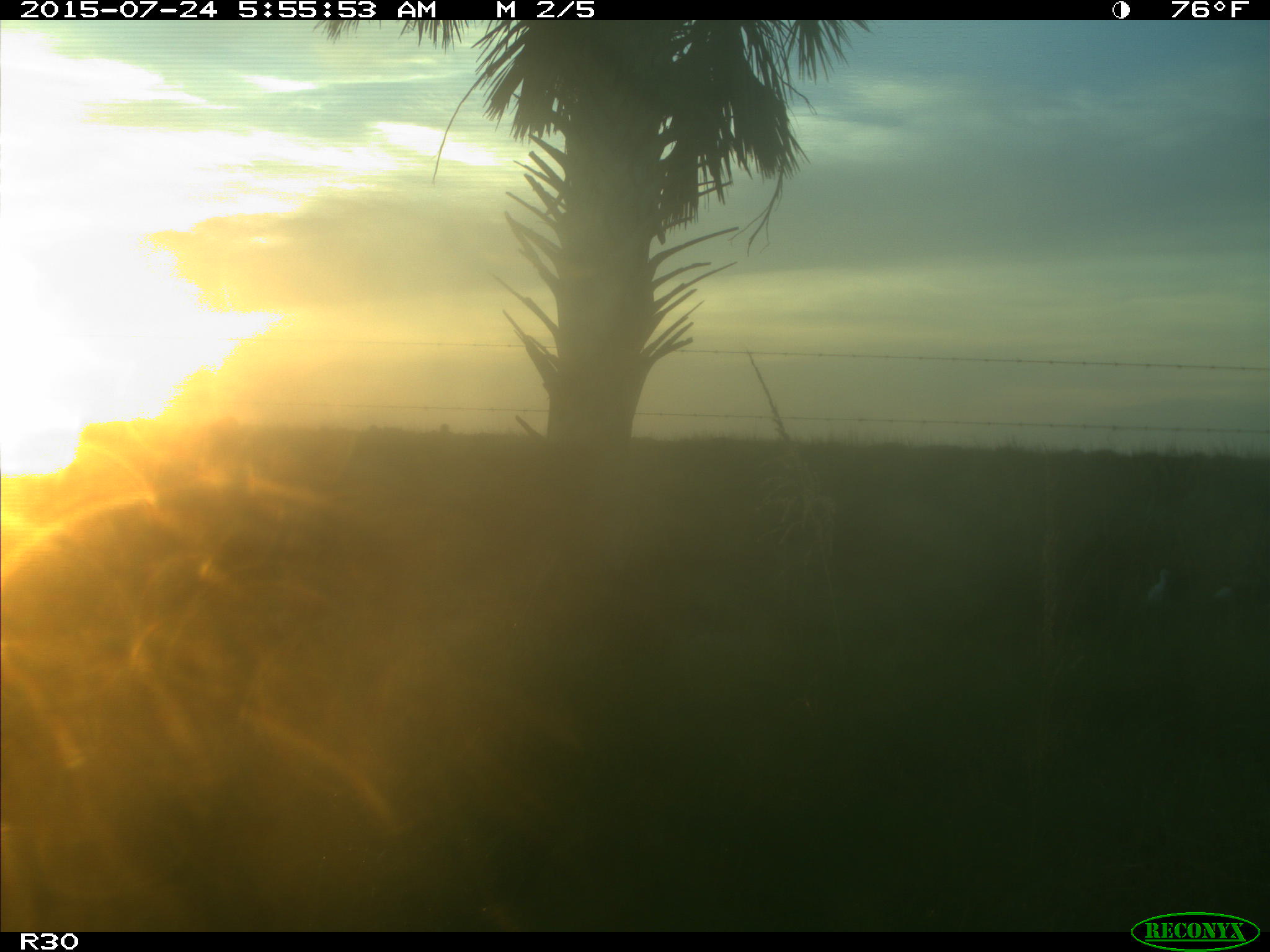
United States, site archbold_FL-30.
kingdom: Animalia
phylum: Chordata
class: Aves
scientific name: Aves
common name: birds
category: unidentified bird